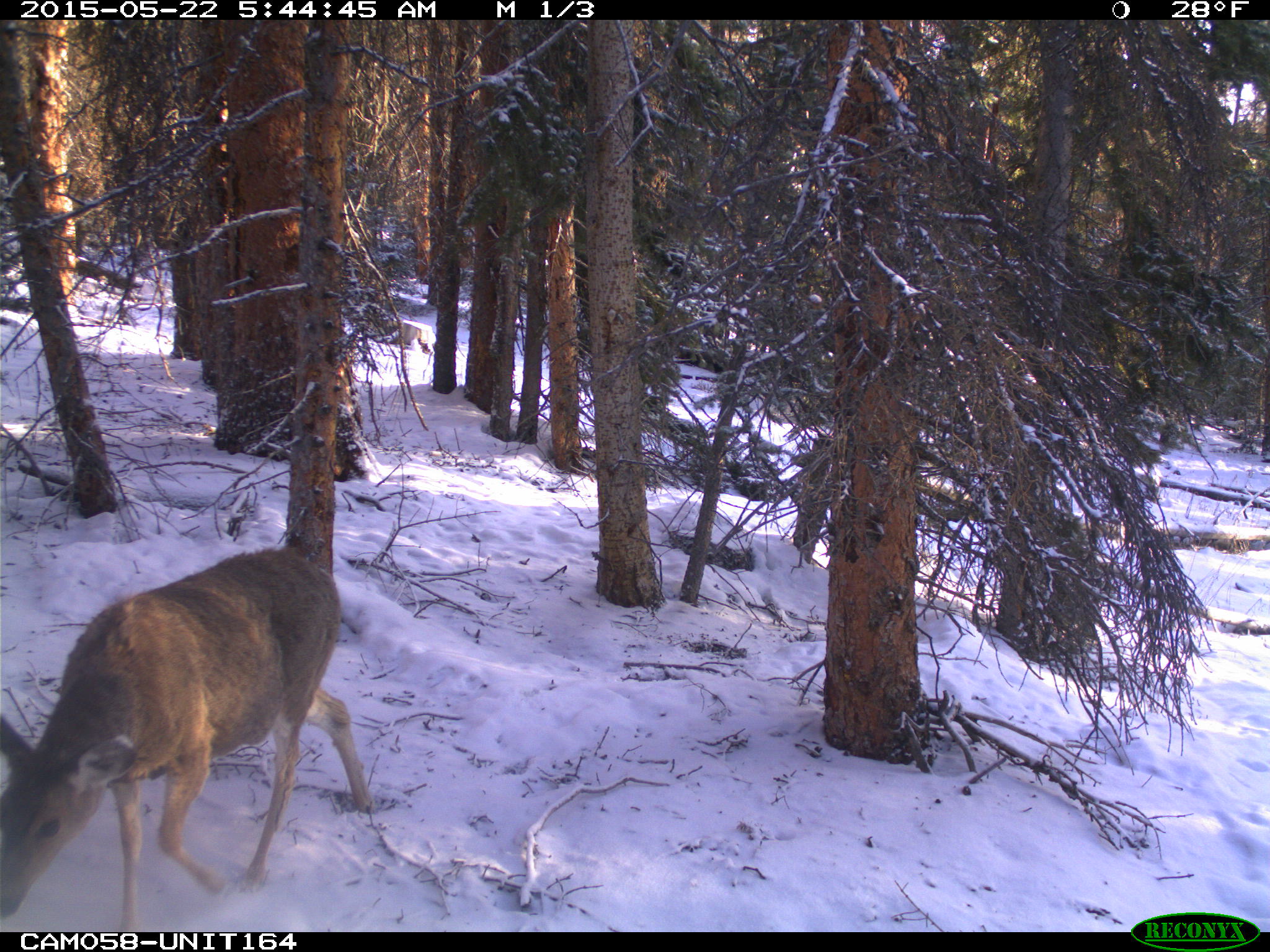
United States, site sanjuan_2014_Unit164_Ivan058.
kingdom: Animalia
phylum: Chordata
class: Mammalia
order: Artiodactyla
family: Cervidae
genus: Odocoileus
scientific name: Odocoileus hemionus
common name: mule deer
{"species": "Odocoileus hemionus (mule deer)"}